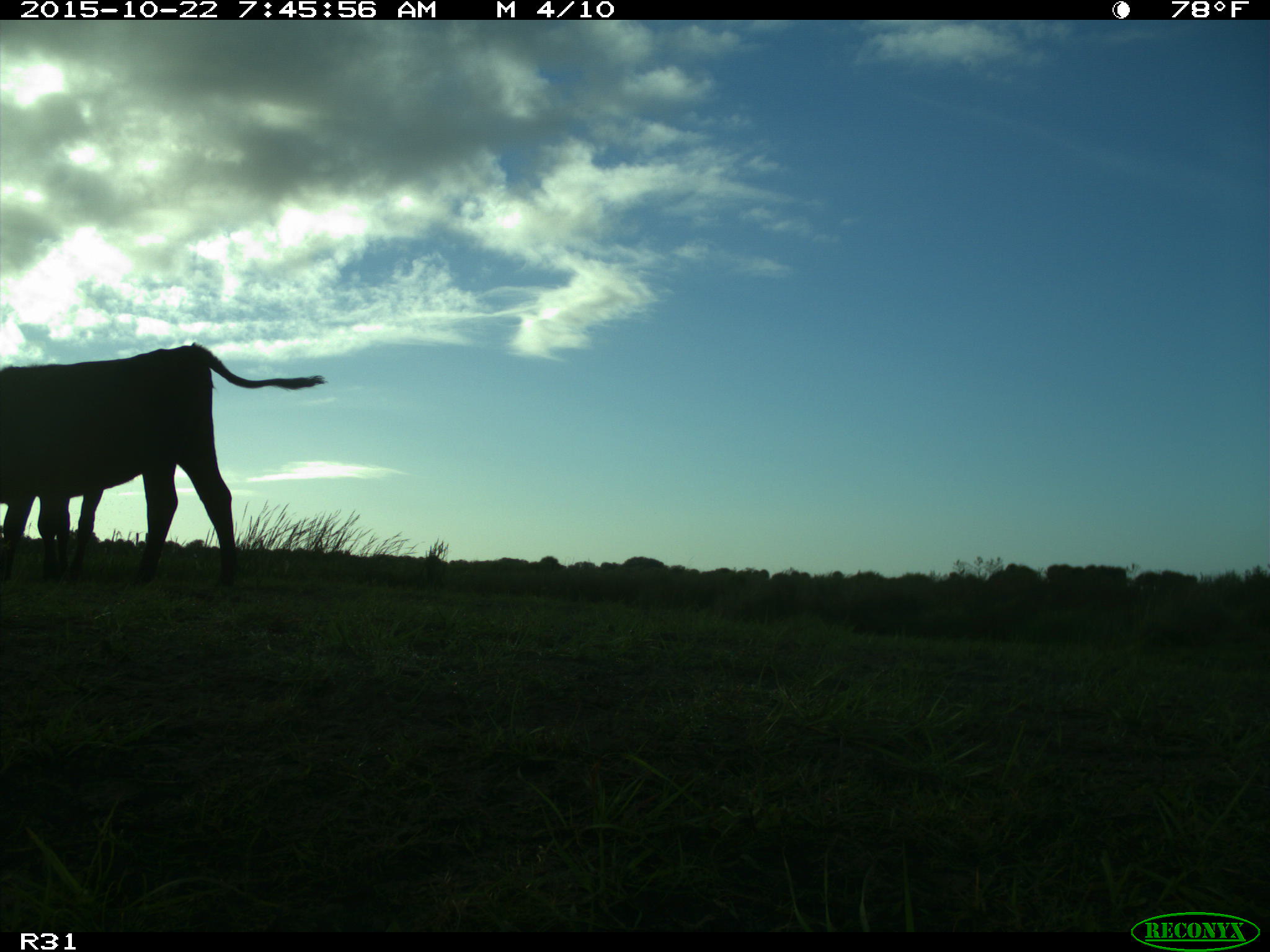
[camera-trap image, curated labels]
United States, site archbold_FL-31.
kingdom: Animalia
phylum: Chordata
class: Mammalia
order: Artiodactyla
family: Bovidae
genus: Bos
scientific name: Bos taurus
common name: domestic cow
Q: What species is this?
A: Bos taurus (domestic cow).